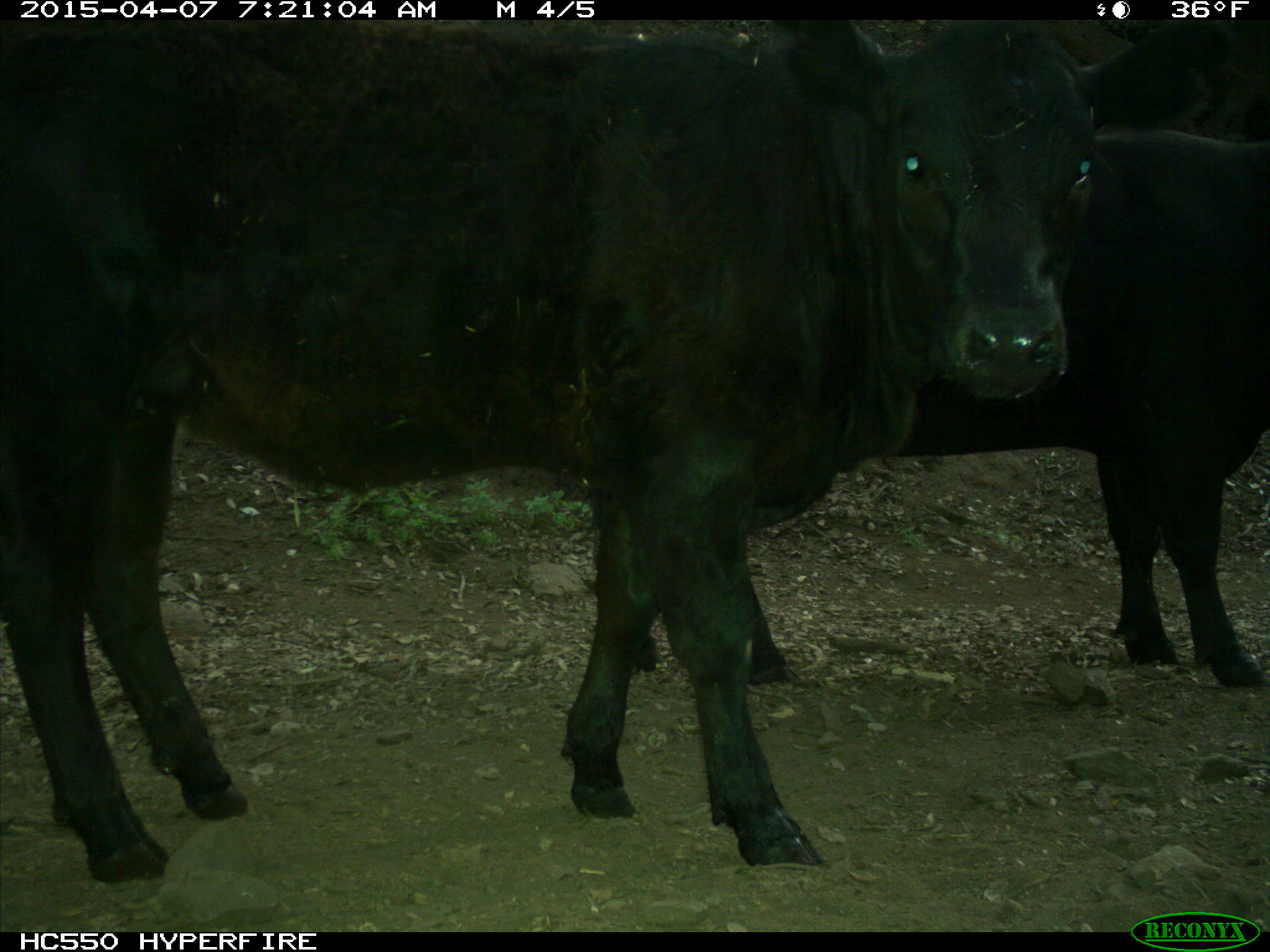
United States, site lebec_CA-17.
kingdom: Animalia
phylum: Chordata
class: Mammalia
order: Artiodactyla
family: Bovidae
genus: Bos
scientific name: Bos taurus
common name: domestic cow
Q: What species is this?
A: Bos taurus (domestic cow).